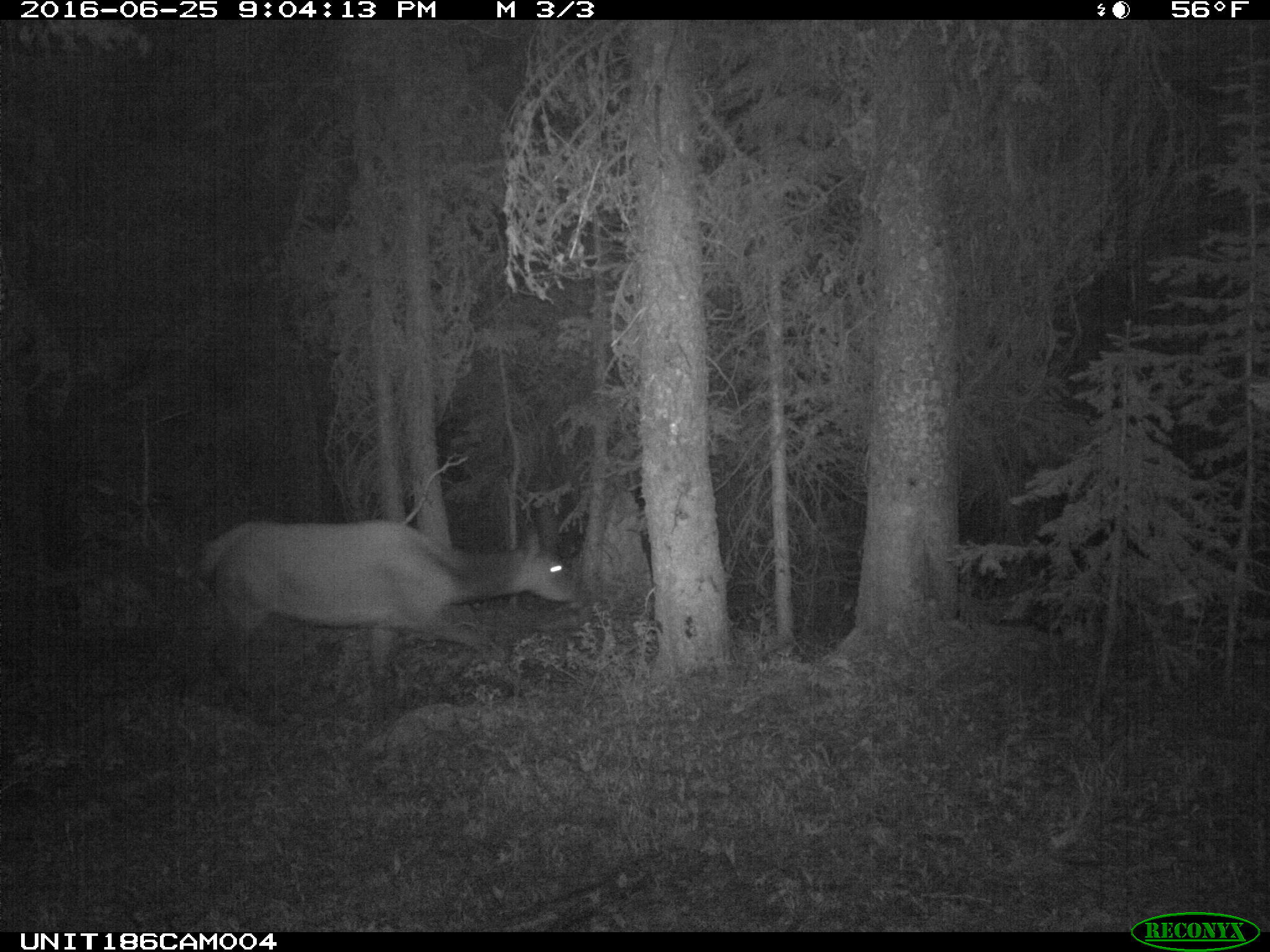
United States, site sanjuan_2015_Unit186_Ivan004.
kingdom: Animalia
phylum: Chordata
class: Mammalia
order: Artiodactyla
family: Cervidae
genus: Cervus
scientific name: Cervus elaphus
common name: red deer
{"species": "Cervus elaphus (red deer)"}